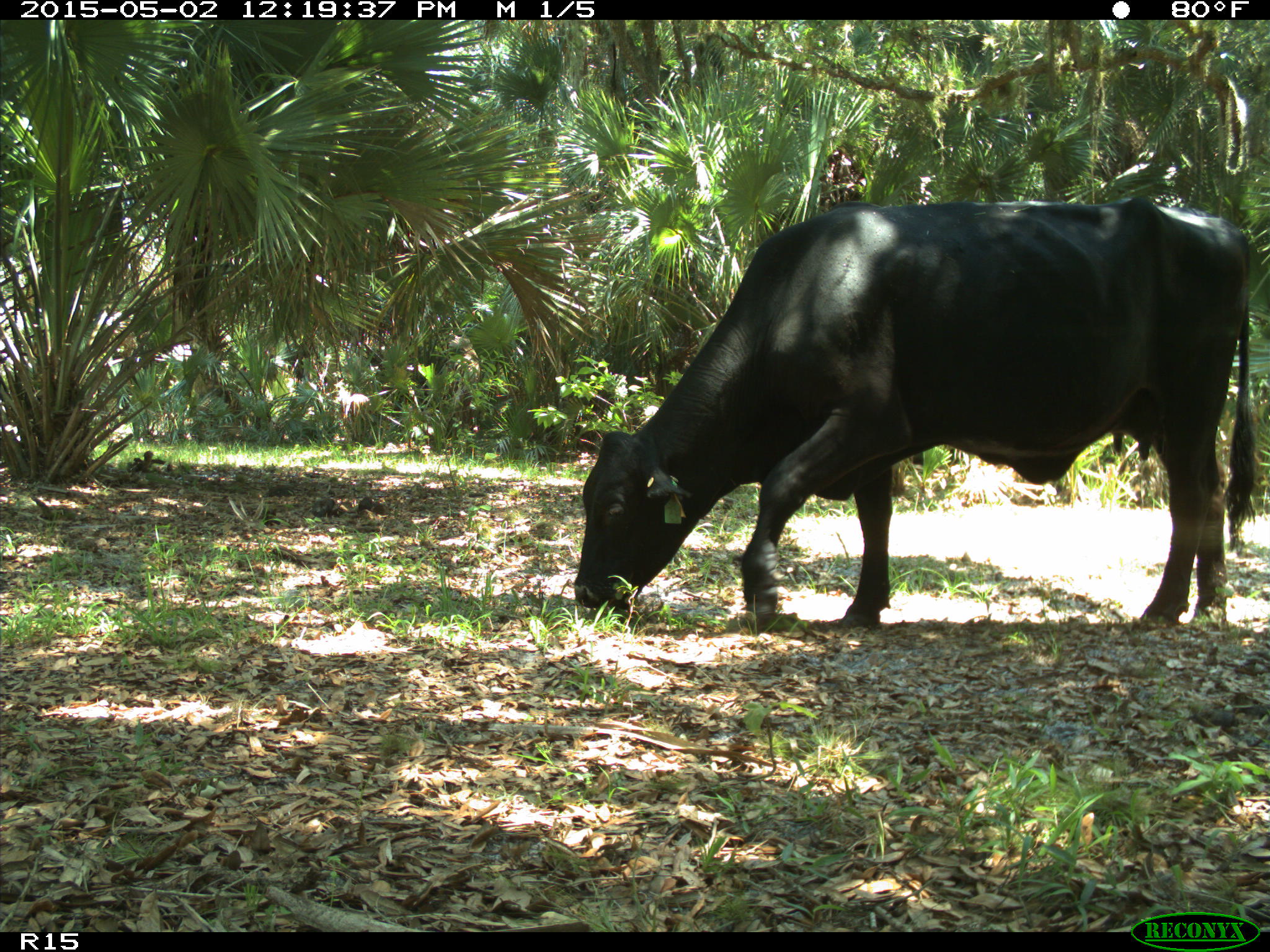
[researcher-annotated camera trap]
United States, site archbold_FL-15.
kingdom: Animalia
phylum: Chordata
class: Mammalia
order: Artiodactyla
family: Bovidae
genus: Bos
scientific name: Bos taurus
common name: domestic cow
Bos taurus (domestic cow).